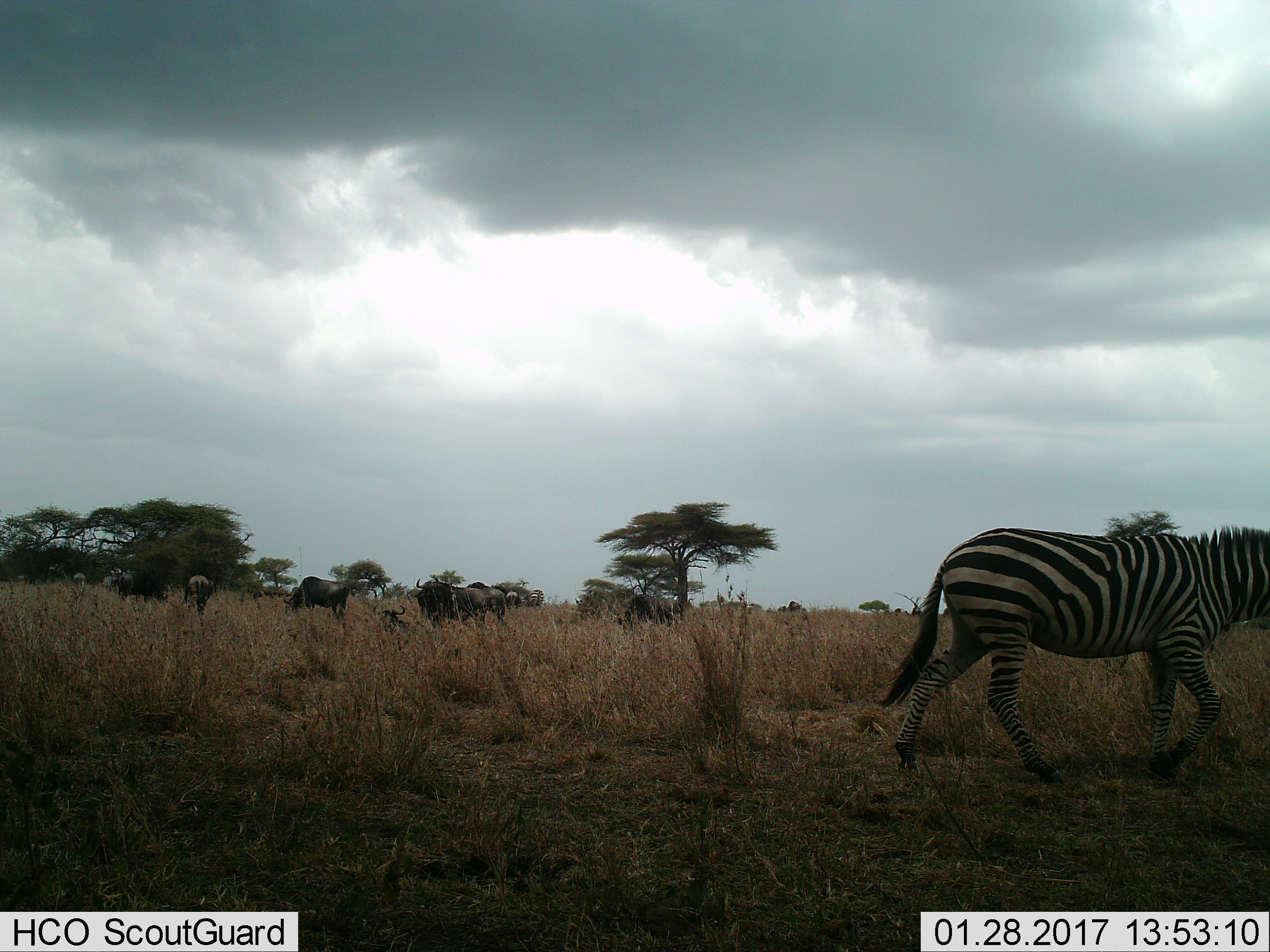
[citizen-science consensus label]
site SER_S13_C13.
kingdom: Animalia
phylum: Chordata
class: Mammalia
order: Perissodactyla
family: Equidae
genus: Equus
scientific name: Equus quagga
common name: plains zebra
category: zebraplains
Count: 1.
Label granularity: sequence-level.